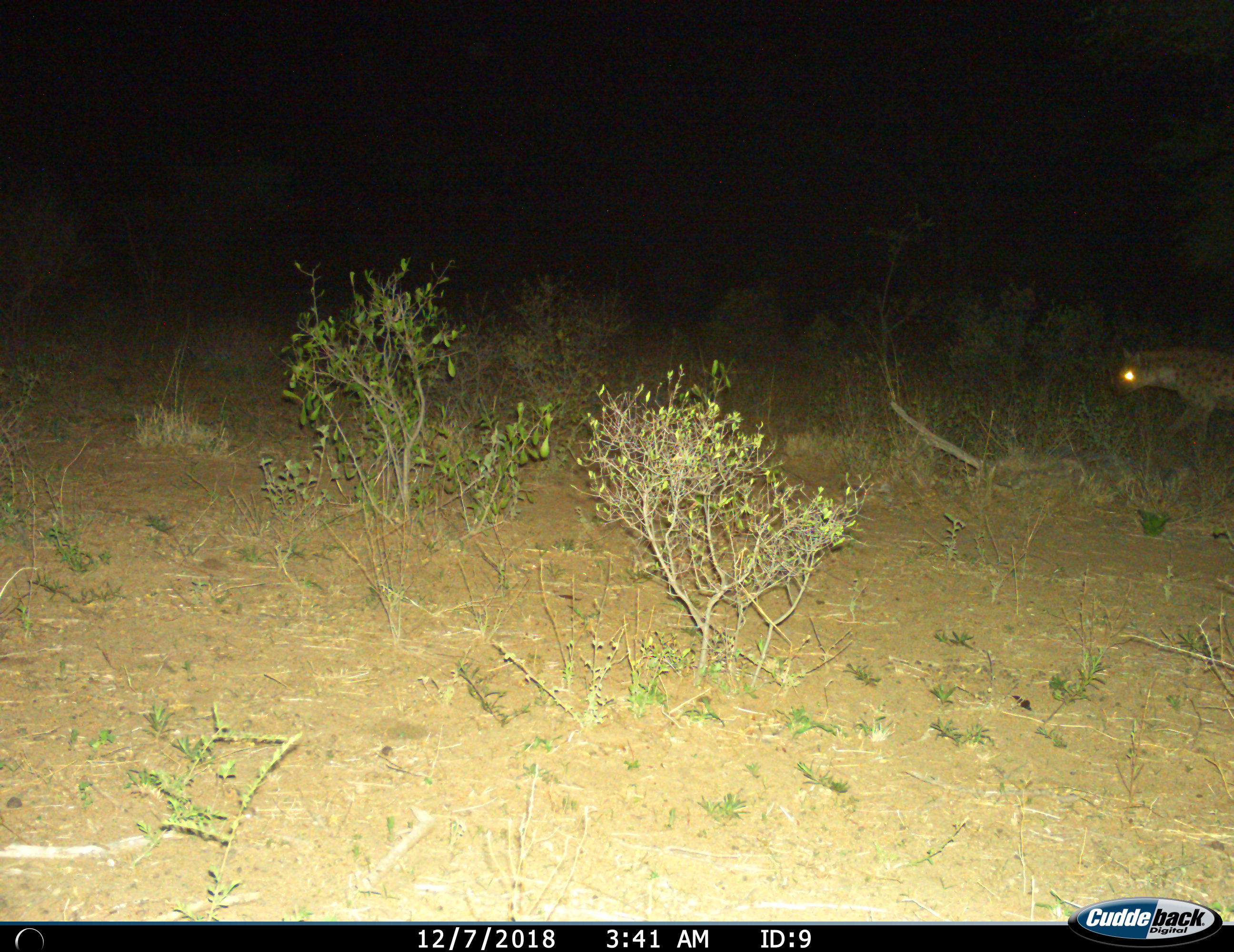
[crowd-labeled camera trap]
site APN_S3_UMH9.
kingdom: Animalia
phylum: Chordata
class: Mammalia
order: Carnivora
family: Hyaenidae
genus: Crocuta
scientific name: Crocuta crocuta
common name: spotted hyena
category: hyenaspotted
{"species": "hyenaspotted (spotted hyena) (Crocuta crocuta)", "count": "1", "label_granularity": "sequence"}